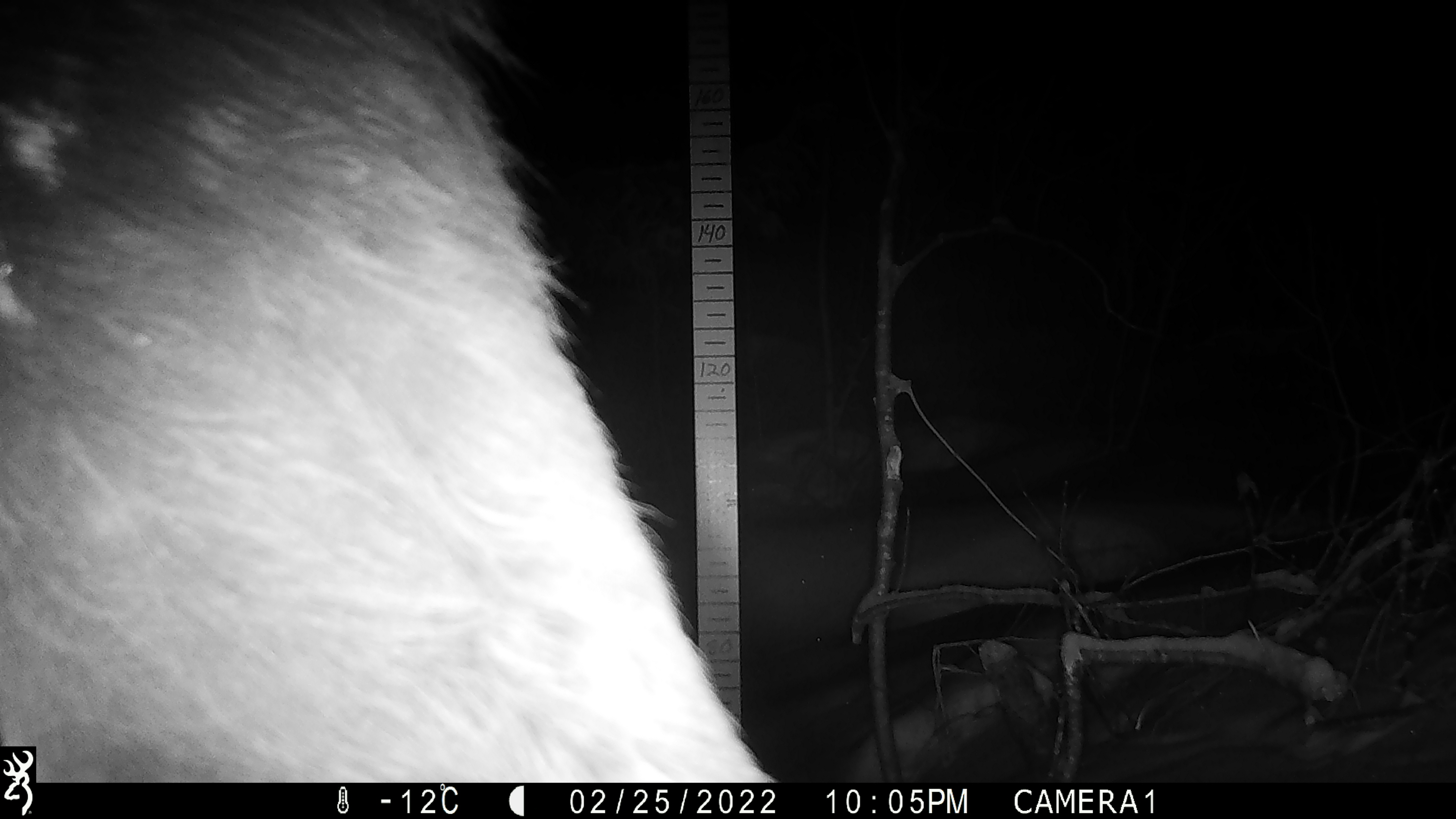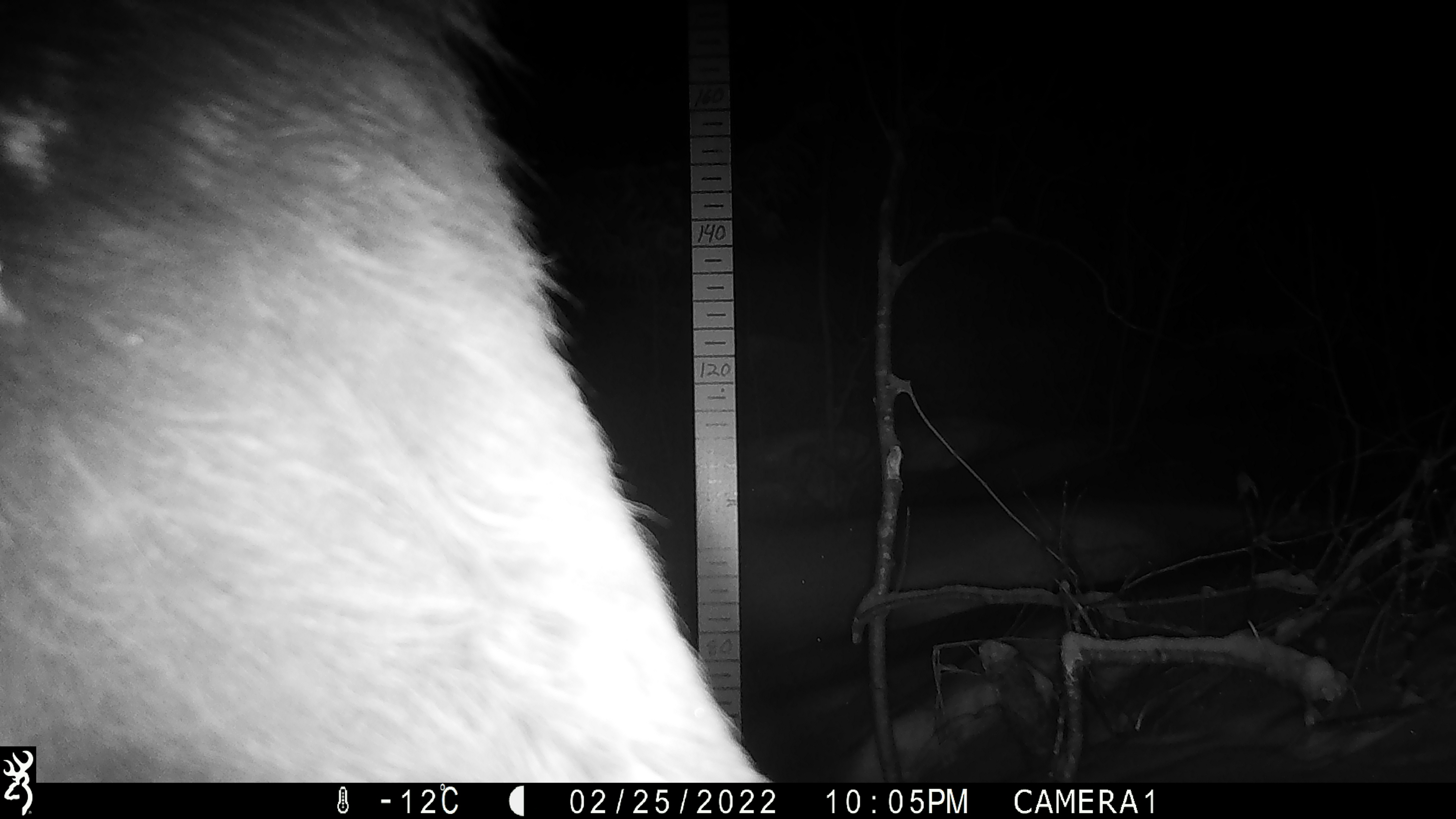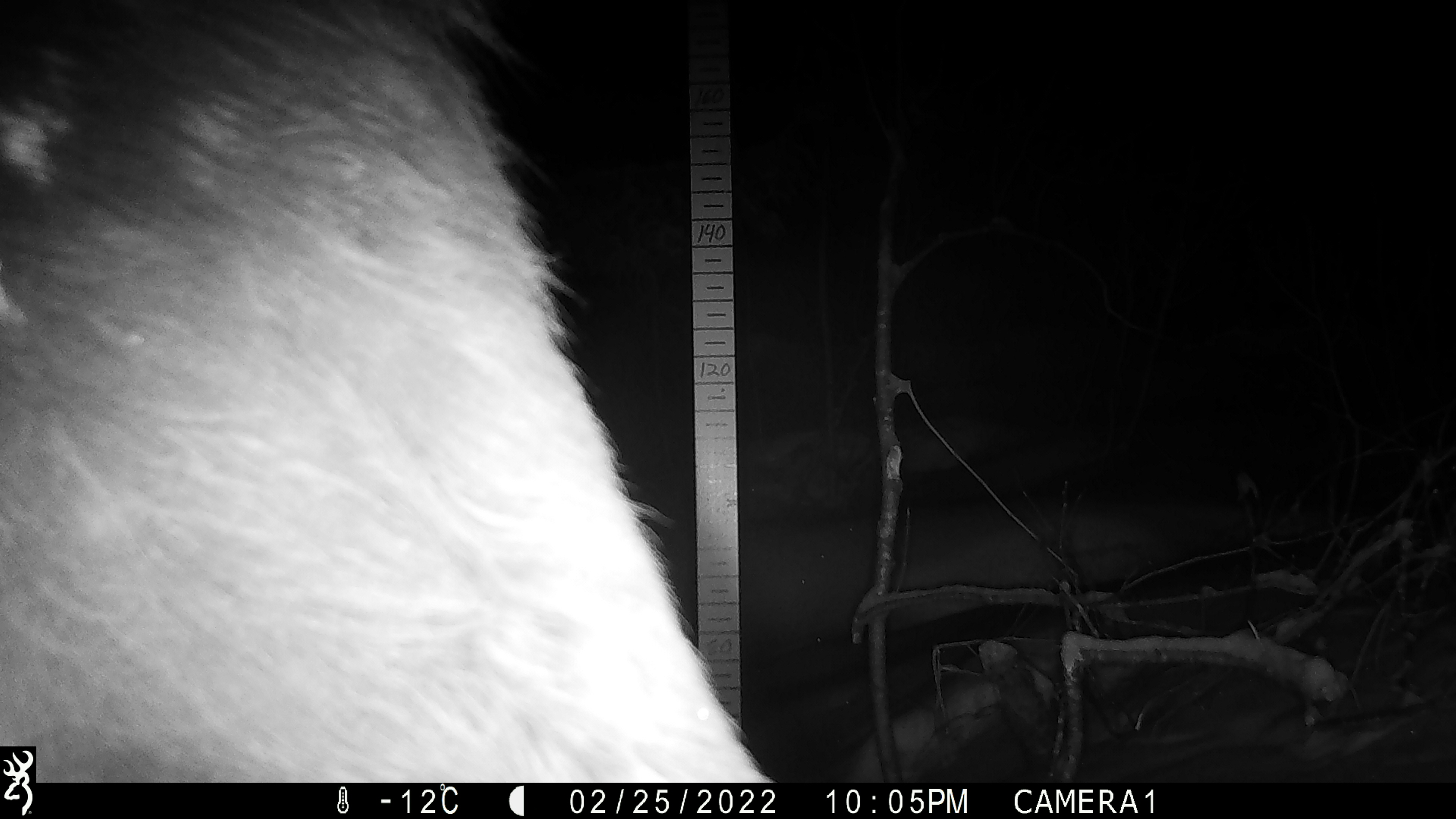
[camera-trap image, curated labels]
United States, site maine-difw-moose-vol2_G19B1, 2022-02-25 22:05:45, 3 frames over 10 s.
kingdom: Animalia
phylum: Chordata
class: Mammalia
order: Artiodactyla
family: Cervidae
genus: Alces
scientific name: Alces alces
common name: moose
Moose (Alces alces).